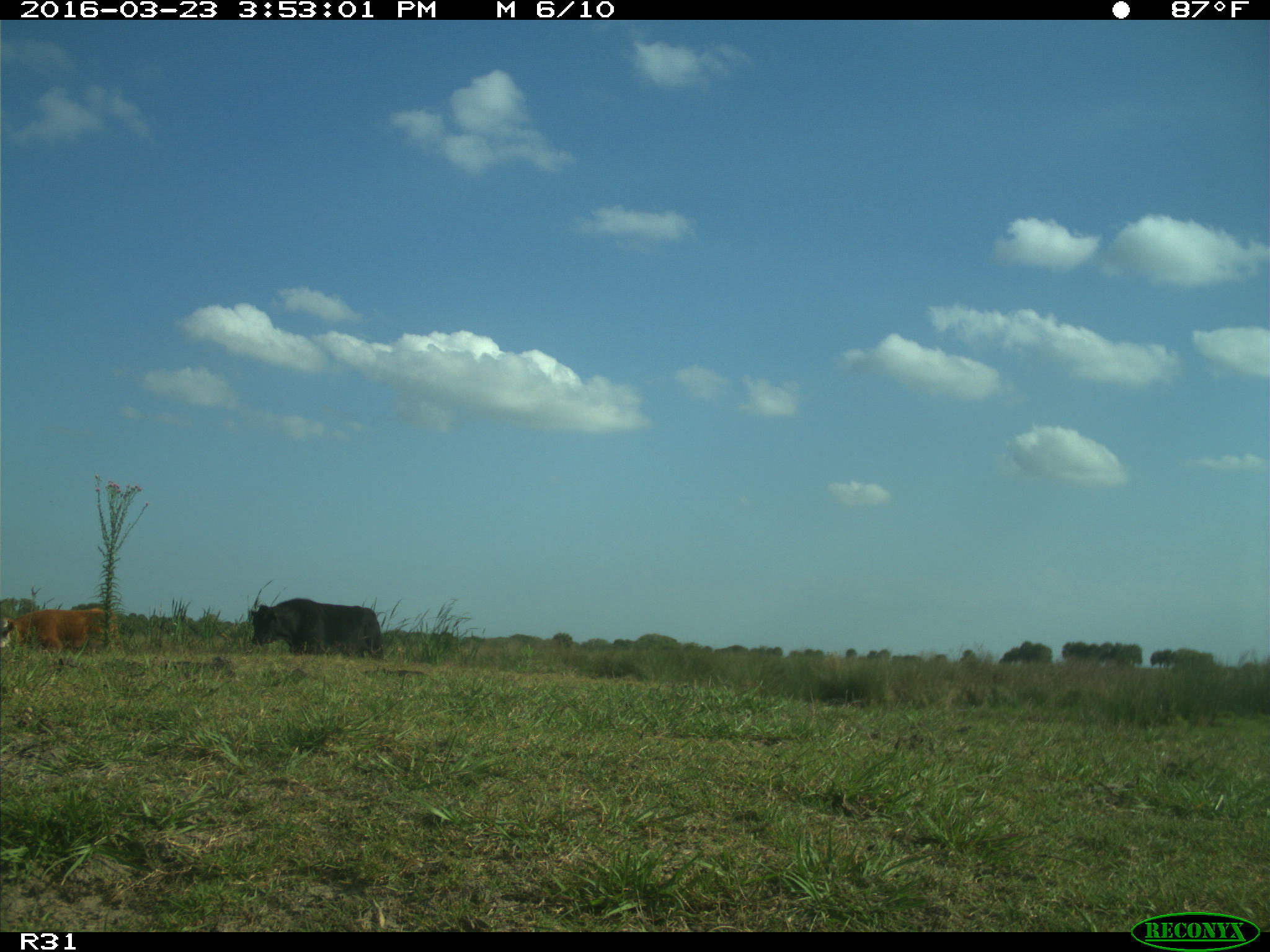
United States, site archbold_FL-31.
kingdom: Animalia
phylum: Chordata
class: Mammalia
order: Artiodactyla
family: Bovidae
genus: Bos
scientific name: Bos taurus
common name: domestic cow